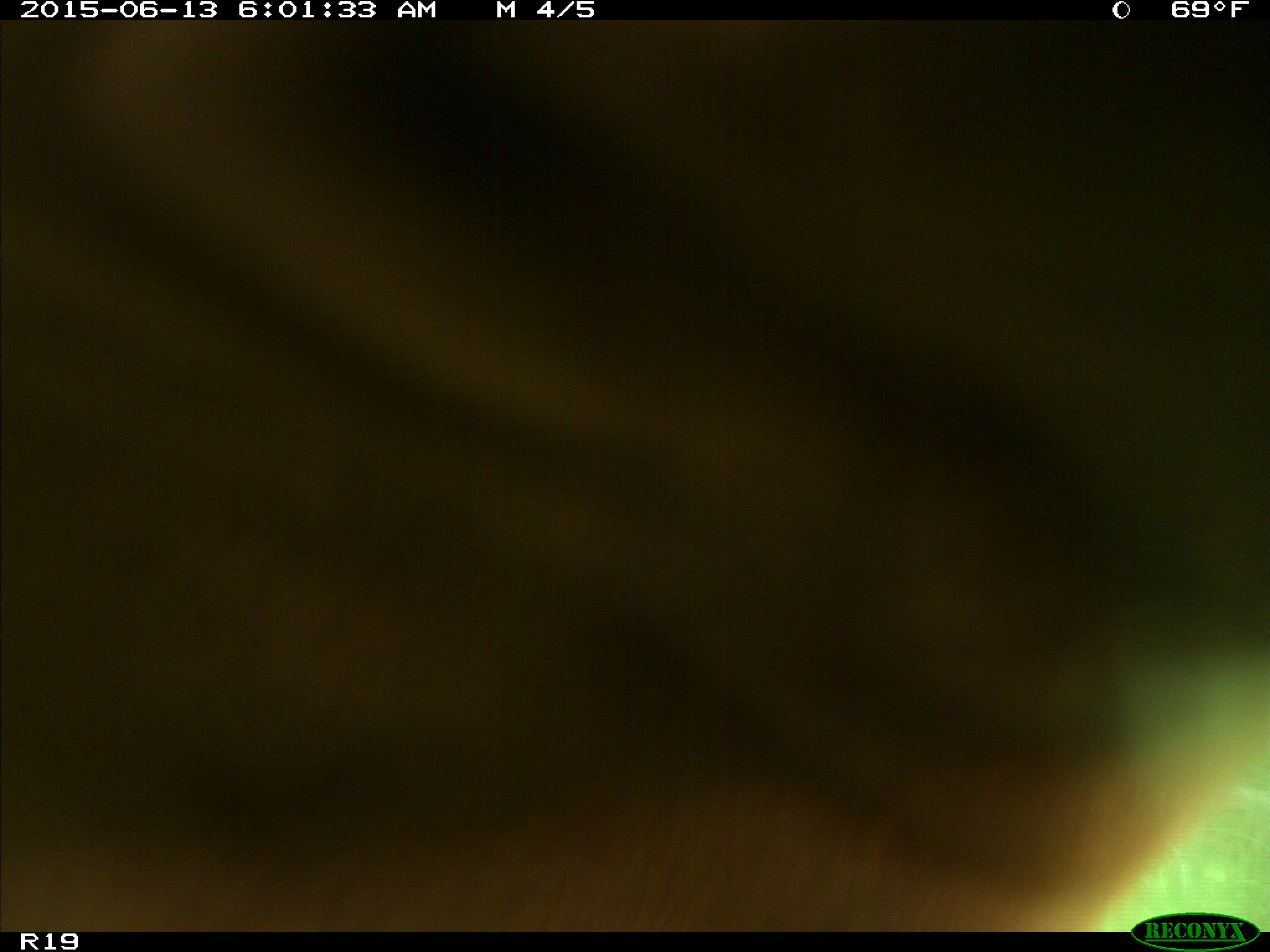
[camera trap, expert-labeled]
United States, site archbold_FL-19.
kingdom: Animalia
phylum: Chordata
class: Mammalia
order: Artiodactyla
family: Bovidae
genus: Bos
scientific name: Bos taurus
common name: domestic cow